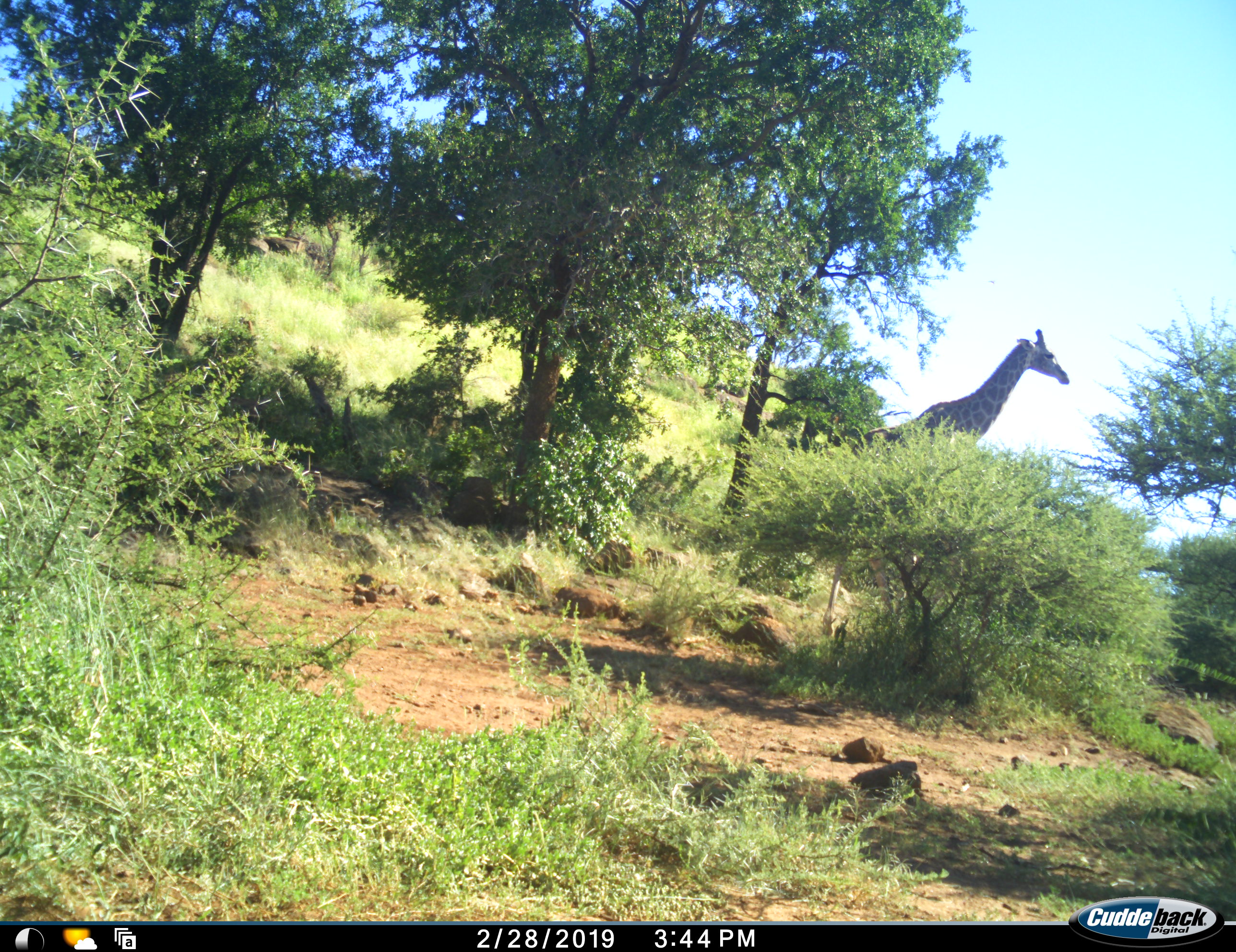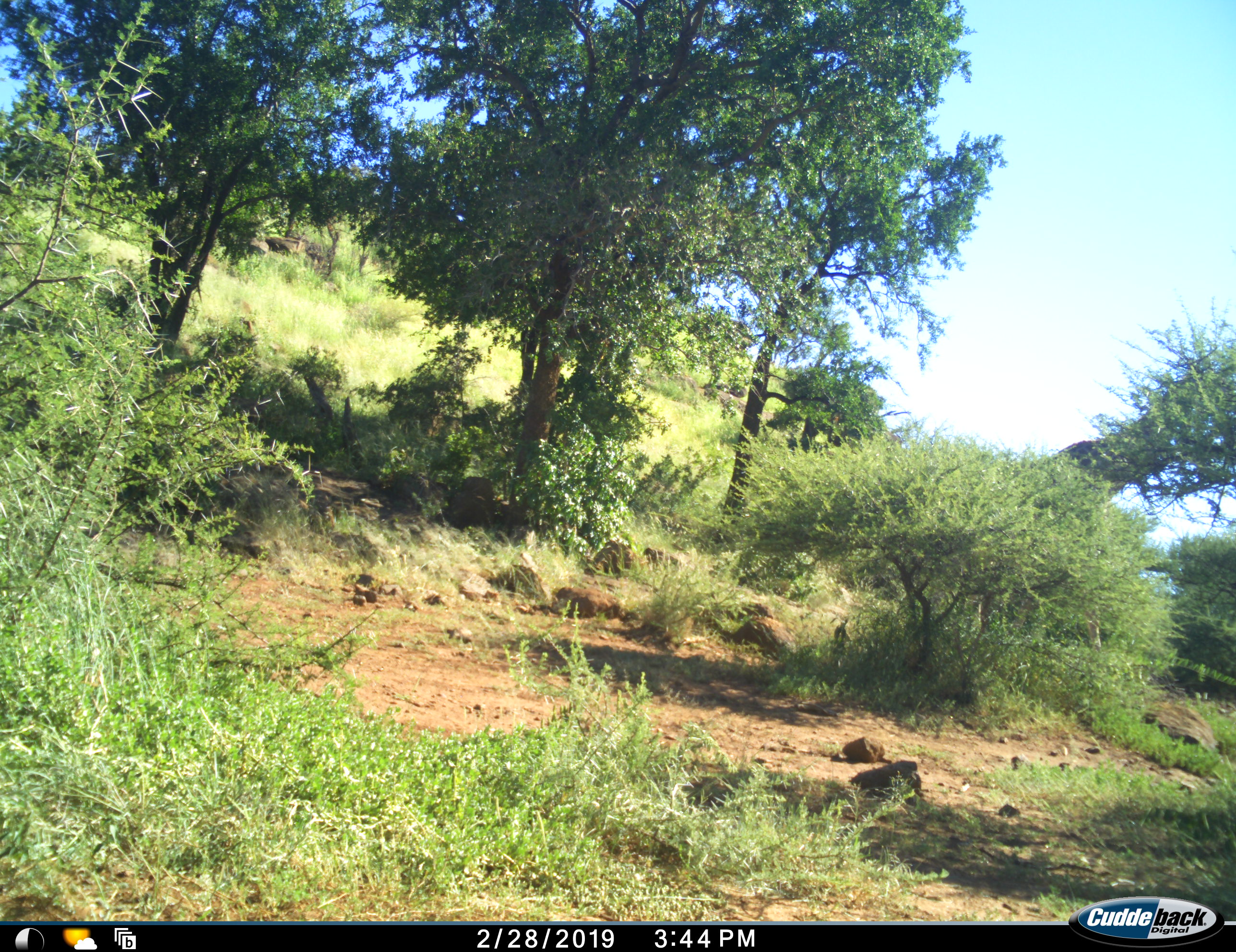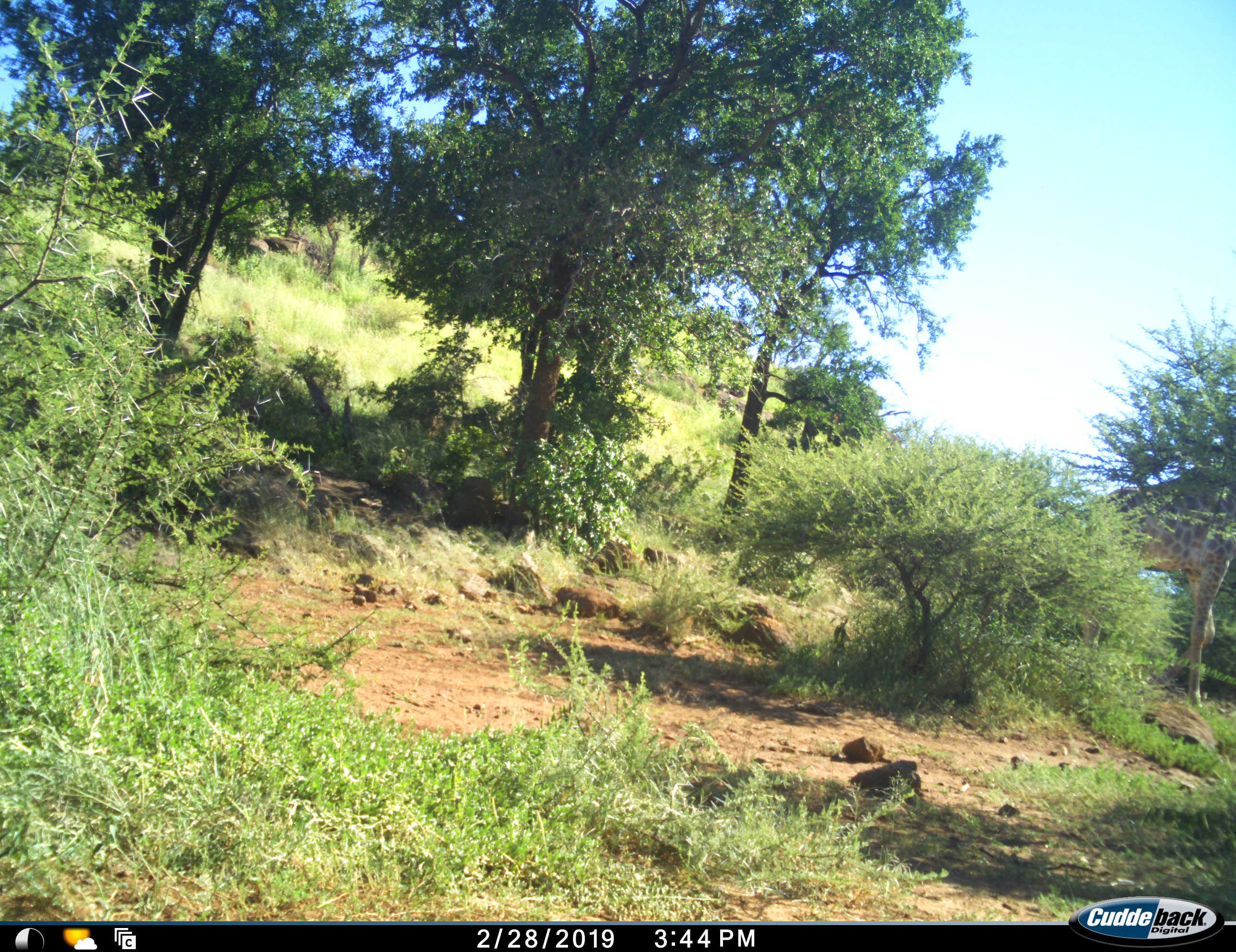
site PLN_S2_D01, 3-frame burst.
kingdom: Animalia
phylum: Chordata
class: Mammalia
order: Artiodactyla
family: Giraffidae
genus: Giraffa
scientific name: Giraffa camelopardalis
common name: giraffe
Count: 1.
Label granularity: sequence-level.